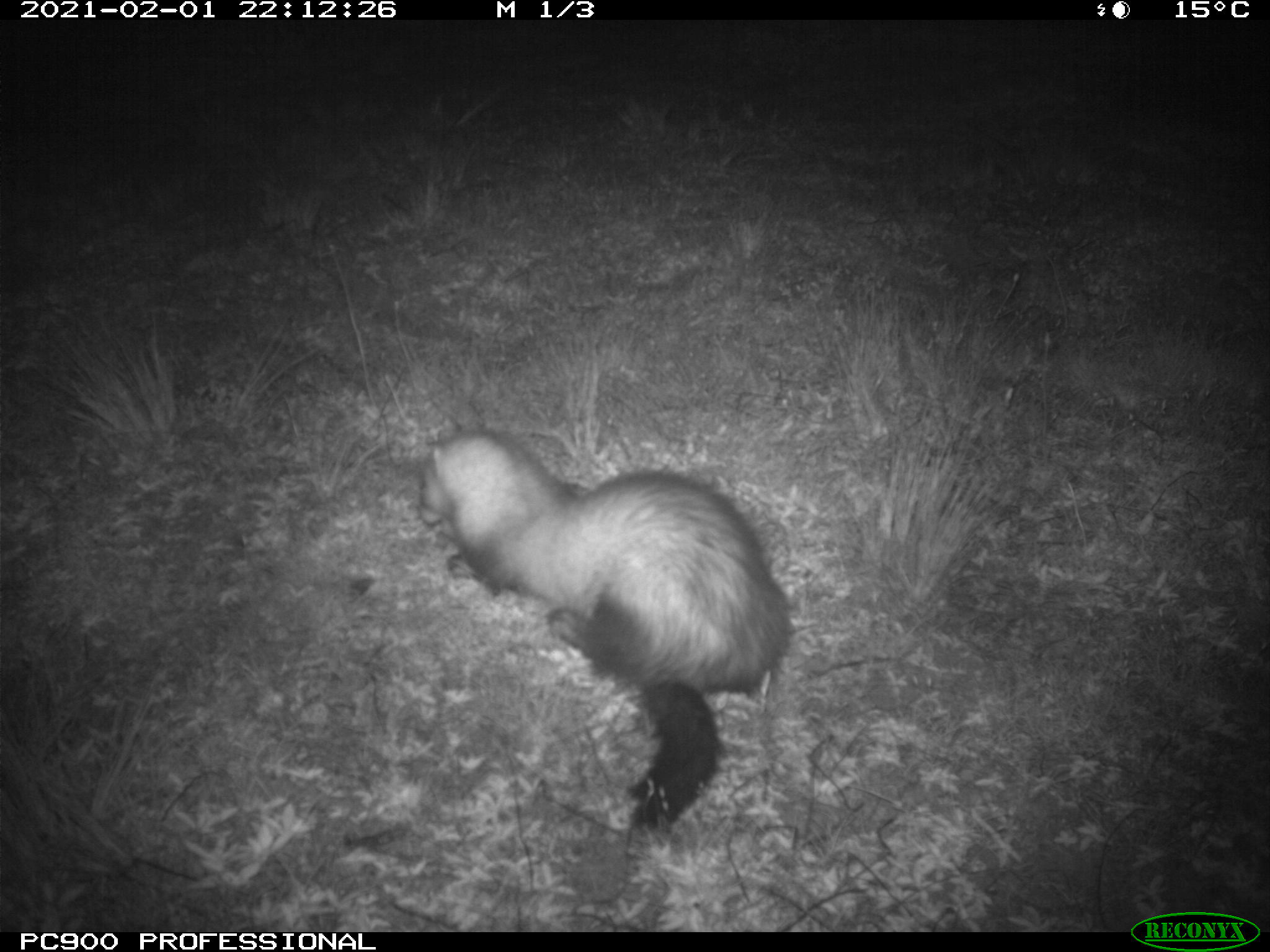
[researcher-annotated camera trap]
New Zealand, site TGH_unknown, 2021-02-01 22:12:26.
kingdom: Animalia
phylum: Chordata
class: Mammalia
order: Carnivora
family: Mustelidae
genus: Mustela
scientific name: Mustela furo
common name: ferret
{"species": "ferret (Mustela furo)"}